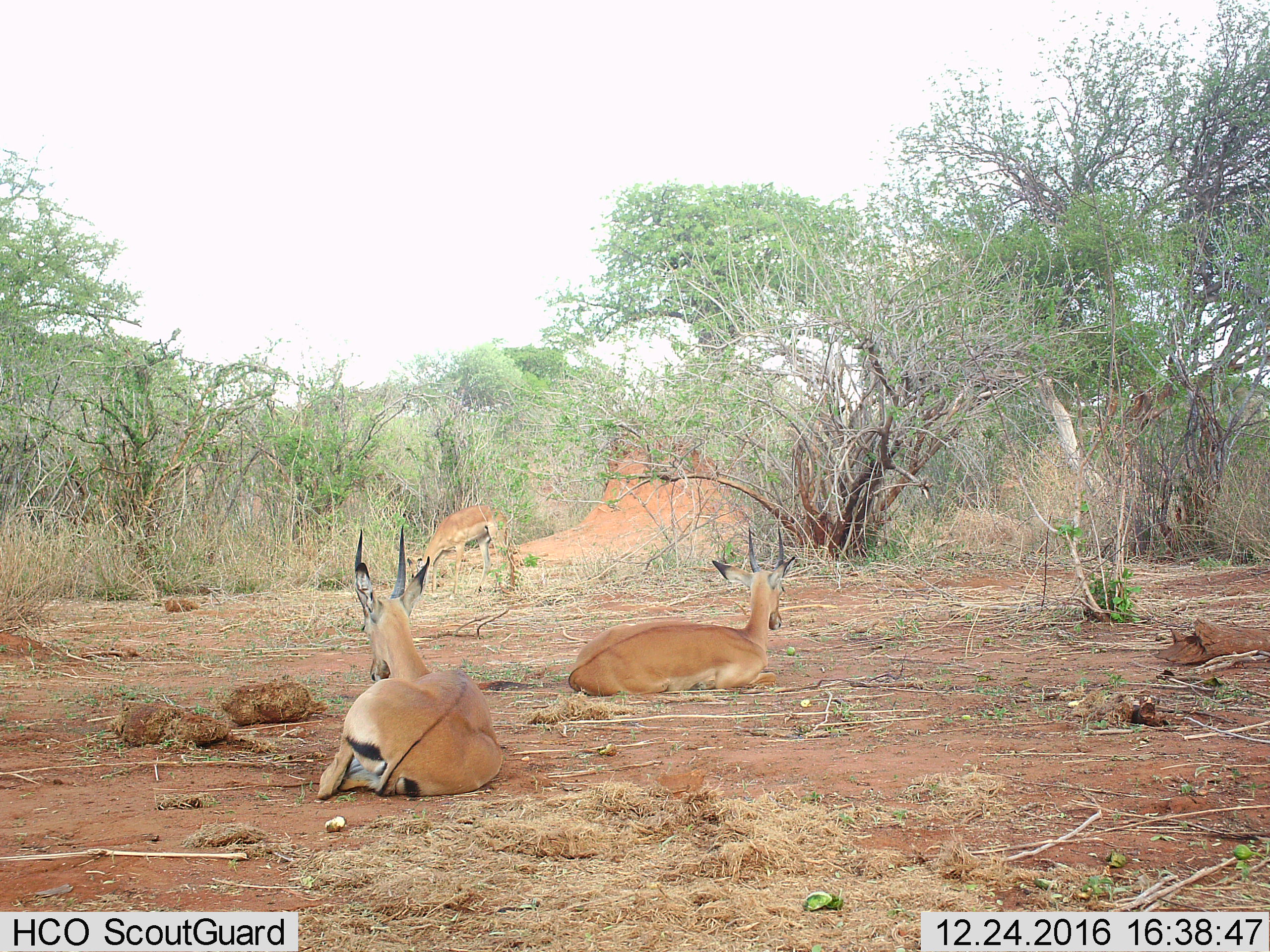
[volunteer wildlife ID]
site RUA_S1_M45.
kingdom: Animalia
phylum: Chordata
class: Mammalia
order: Artiodactyla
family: Bovidae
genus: Aepyceros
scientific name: Aepyceros melampus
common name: impala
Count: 3.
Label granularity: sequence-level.